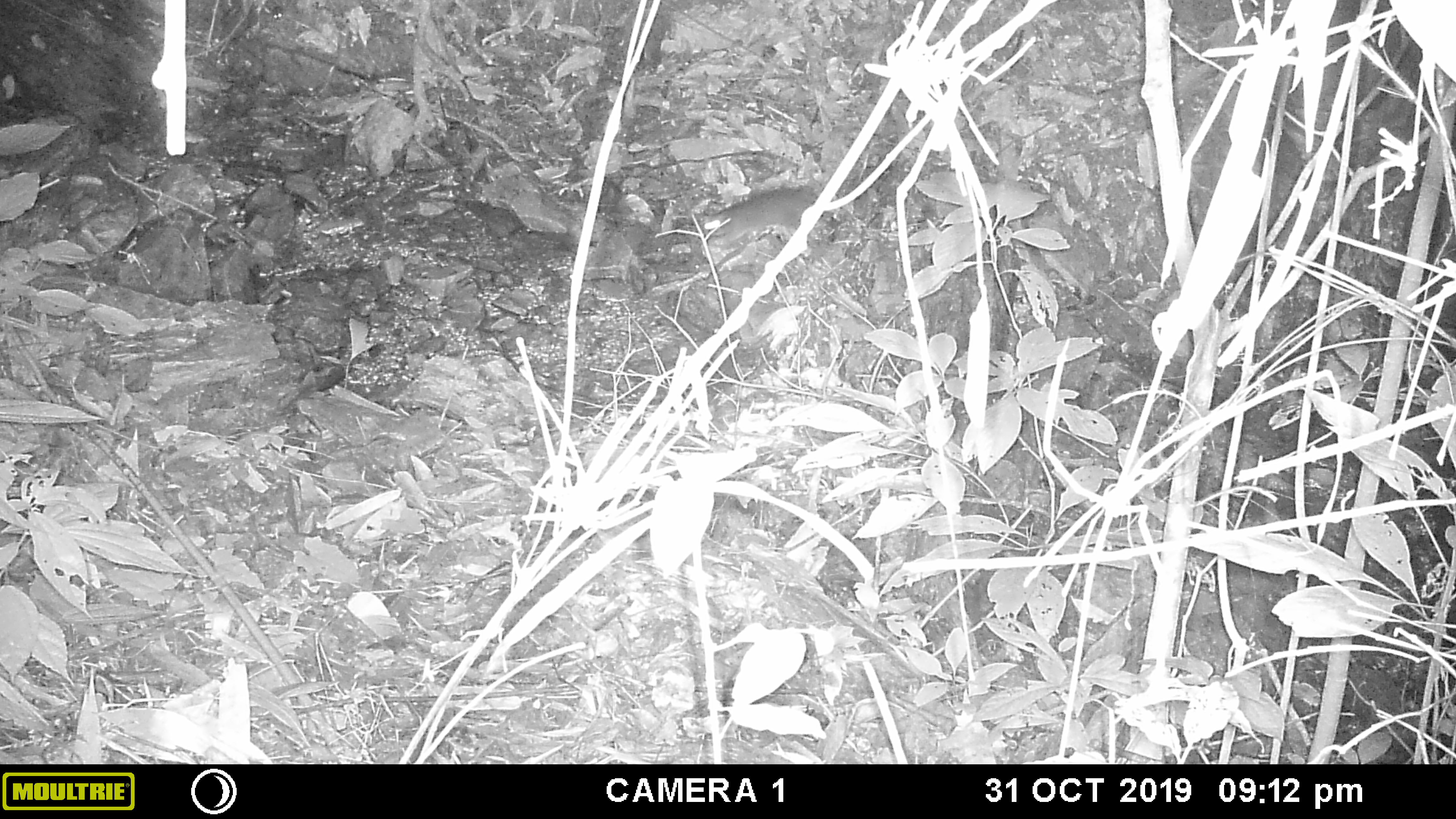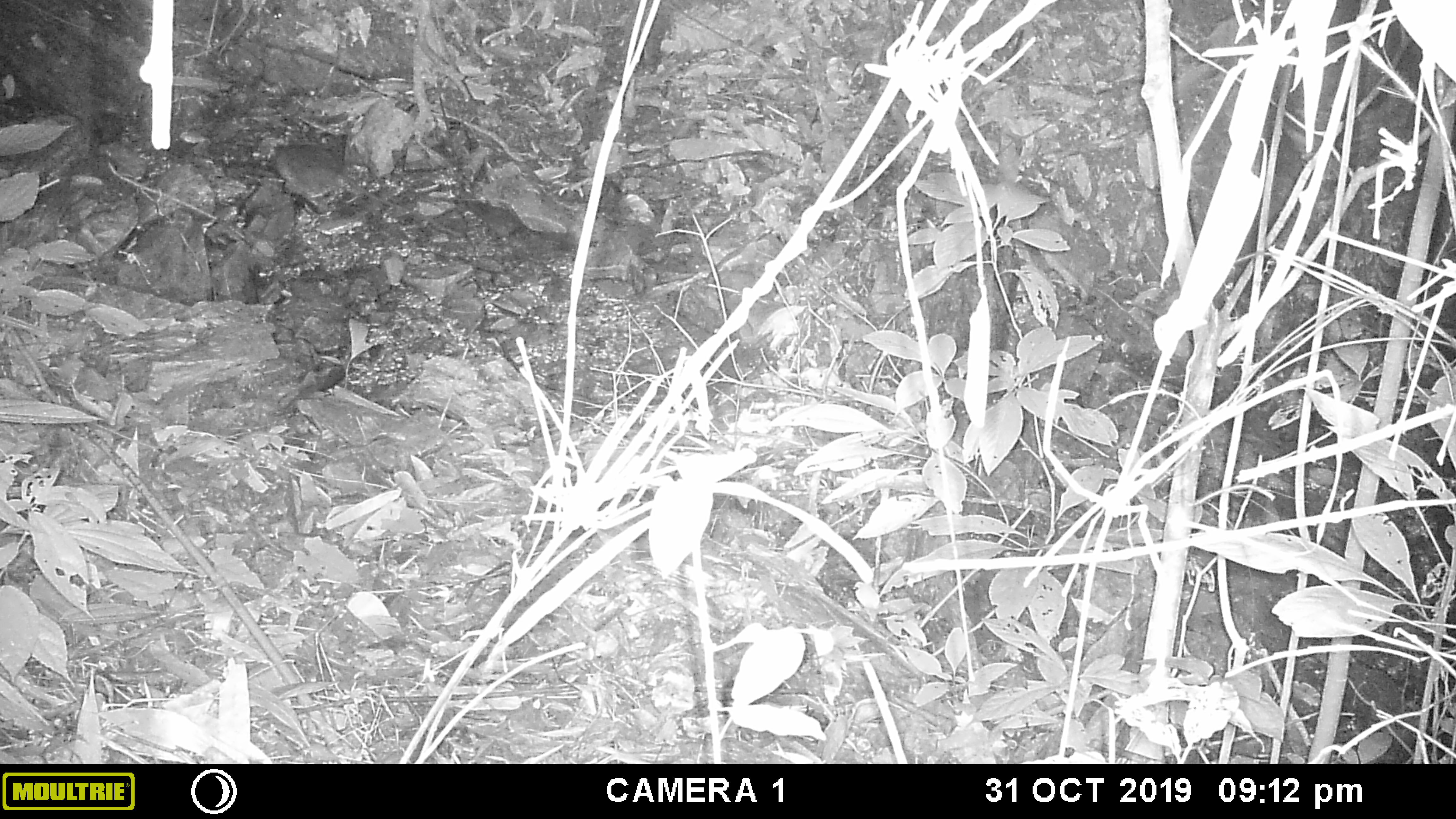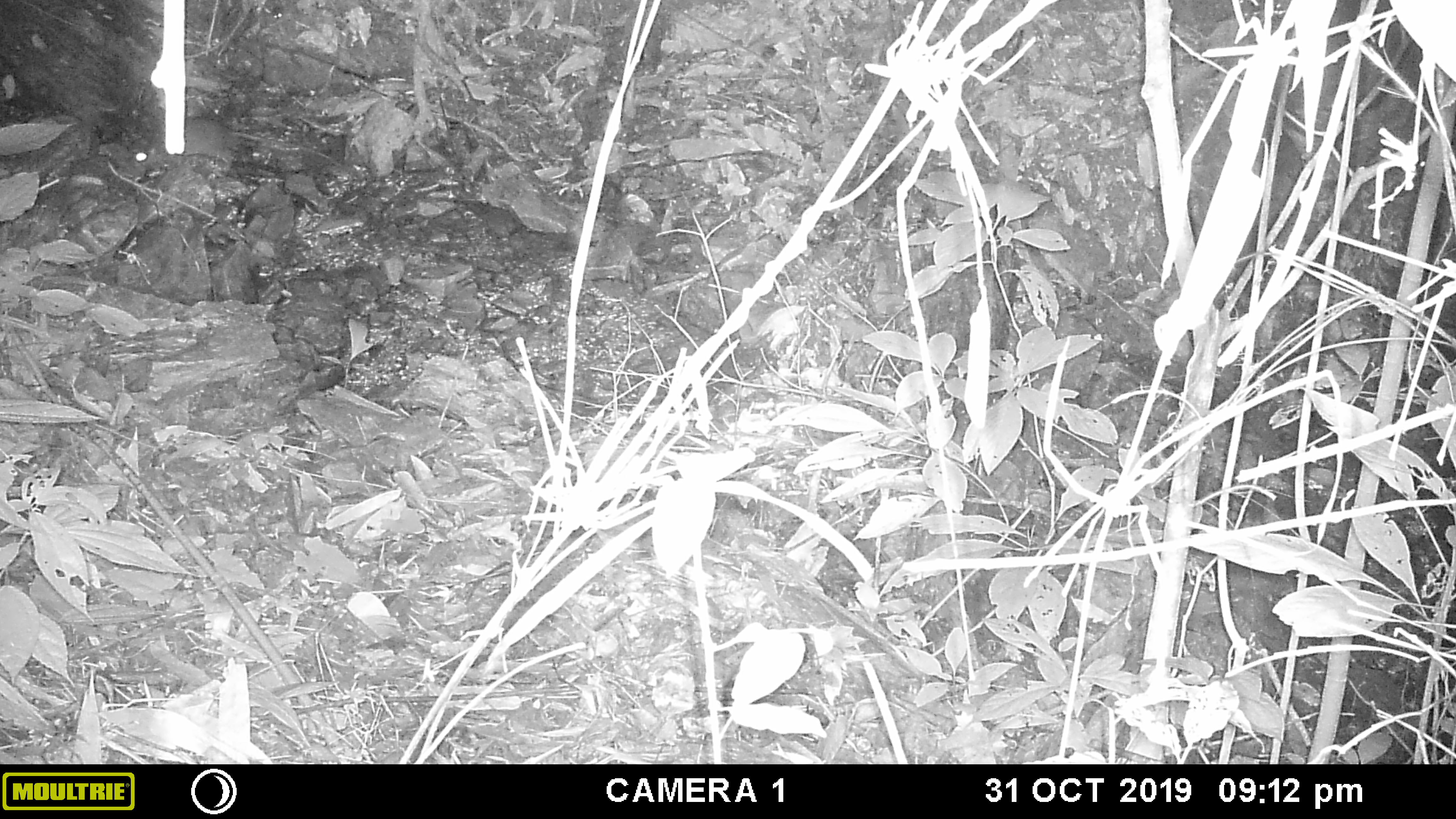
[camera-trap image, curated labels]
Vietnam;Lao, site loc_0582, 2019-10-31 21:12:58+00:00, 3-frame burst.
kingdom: Animalia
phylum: Chordata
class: Mammalia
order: Rodentia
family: Muridae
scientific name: Muridae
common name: old-world mice and rats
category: unidentified murid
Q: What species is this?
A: Unidentified murid (old-world mice and rats) (Muridae).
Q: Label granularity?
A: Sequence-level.